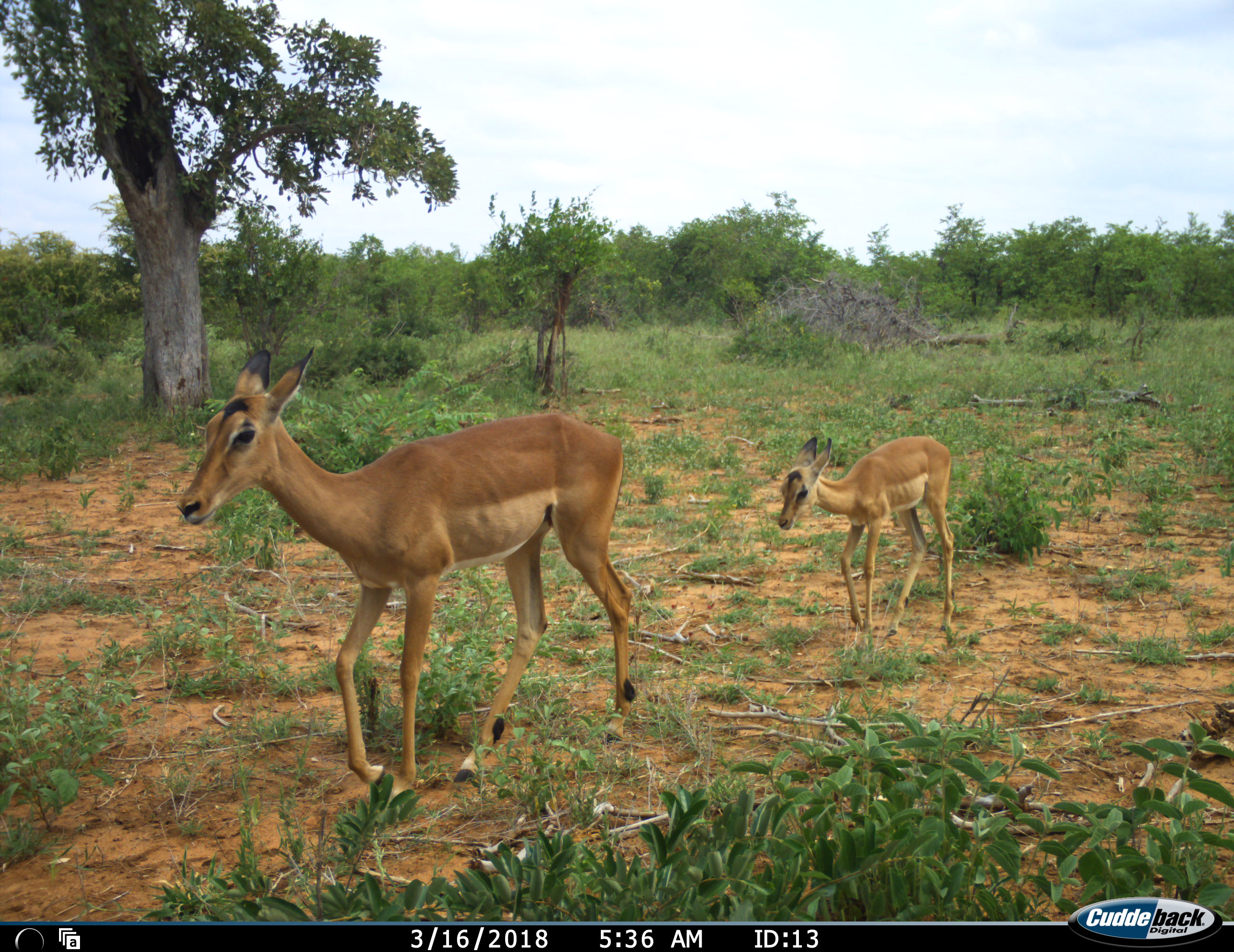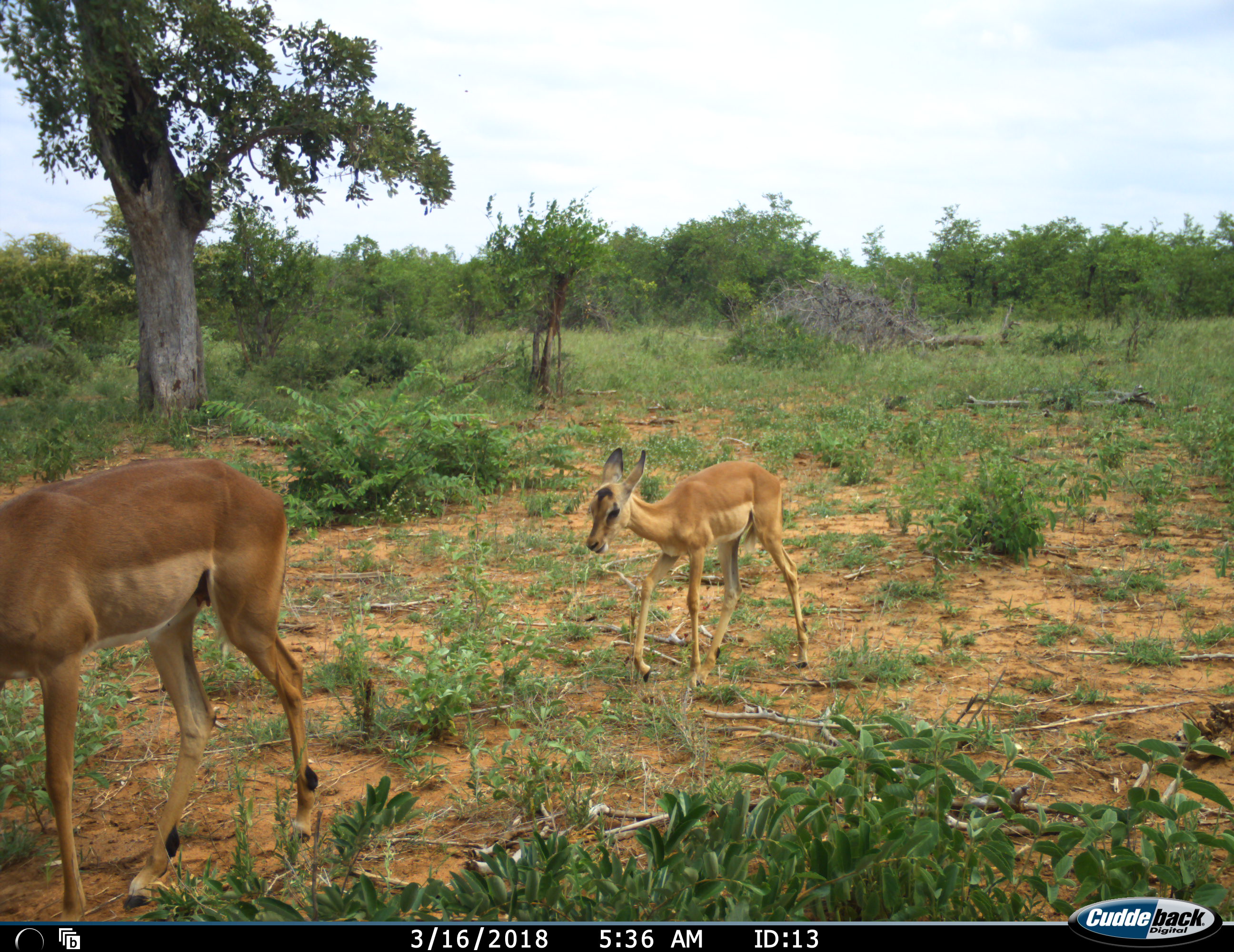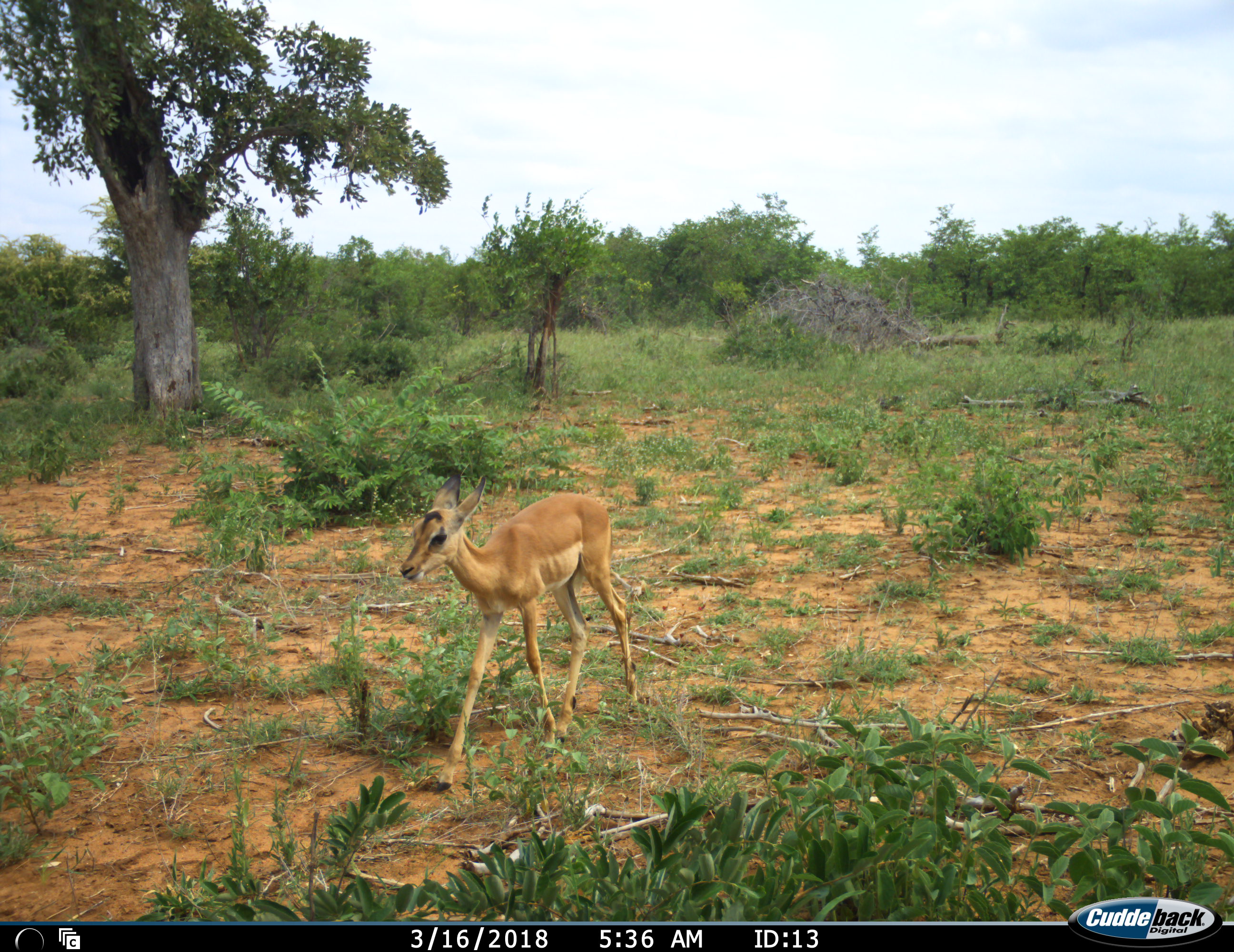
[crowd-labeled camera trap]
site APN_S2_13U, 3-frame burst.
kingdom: Animalia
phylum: Chordata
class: Mammalia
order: Artiodactyla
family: Bovidae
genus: Aepyceros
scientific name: Aepyceros melampus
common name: impala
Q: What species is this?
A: Impala (Aepyceros melampus).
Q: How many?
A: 2.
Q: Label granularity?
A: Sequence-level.